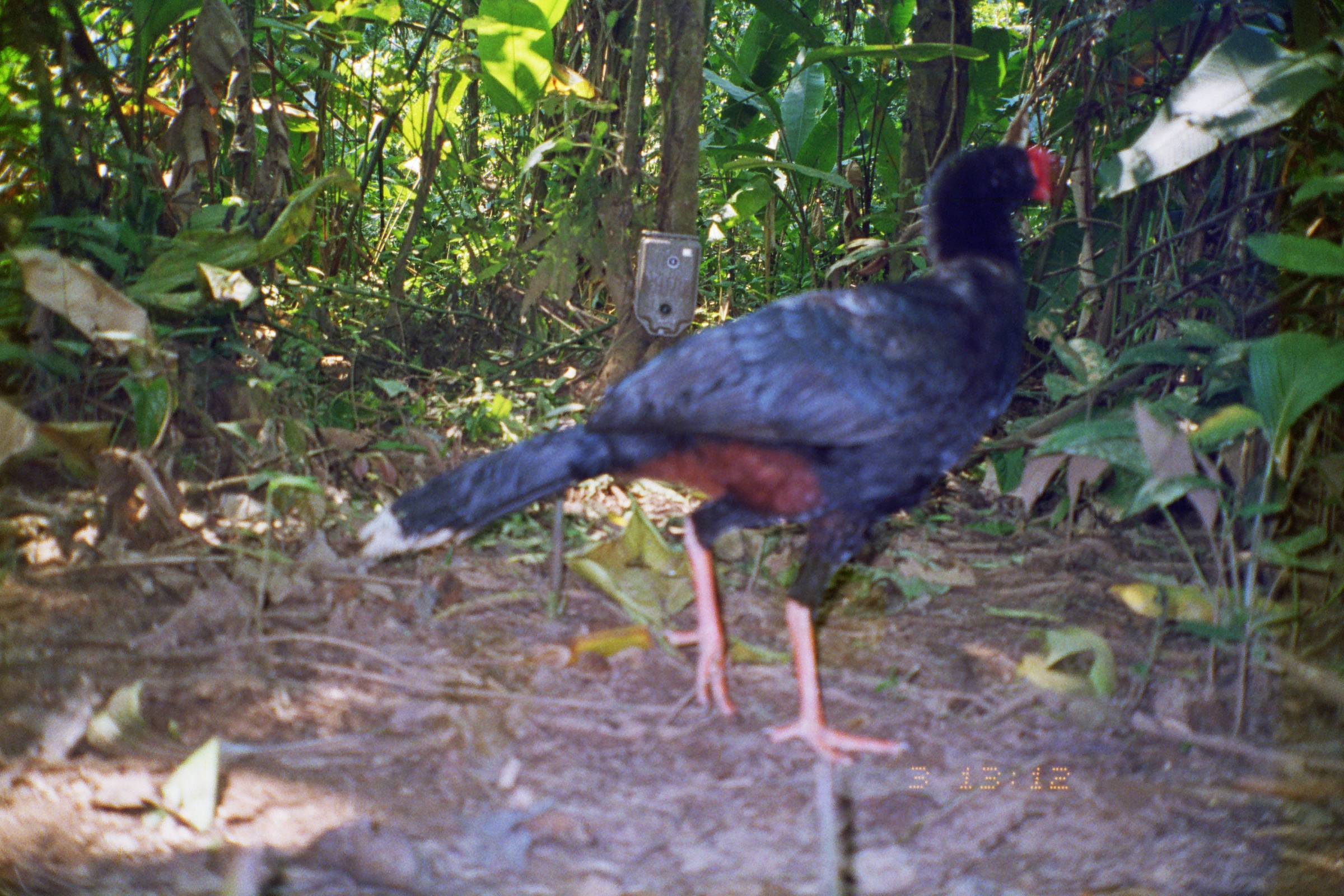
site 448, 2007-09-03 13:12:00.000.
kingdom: Animalia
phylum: Chordata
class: Aves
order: Galliformes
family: Cracidae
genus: Mitu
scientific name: Mitu tuberosum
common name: razor-billed curassow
Mitu tuberosum (razor-billed curassow).